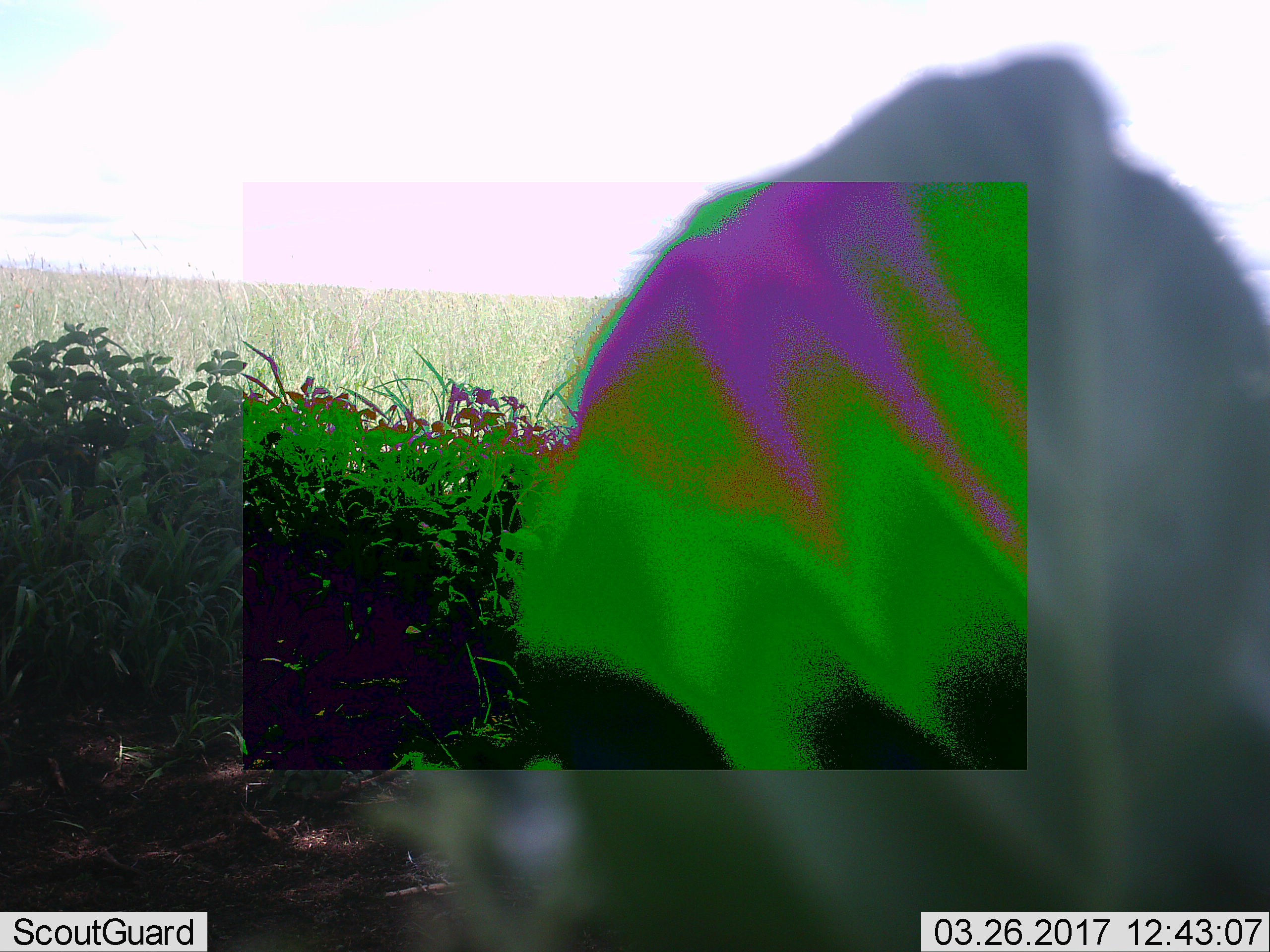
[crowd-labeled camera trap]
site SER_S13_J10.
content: unidentified animal